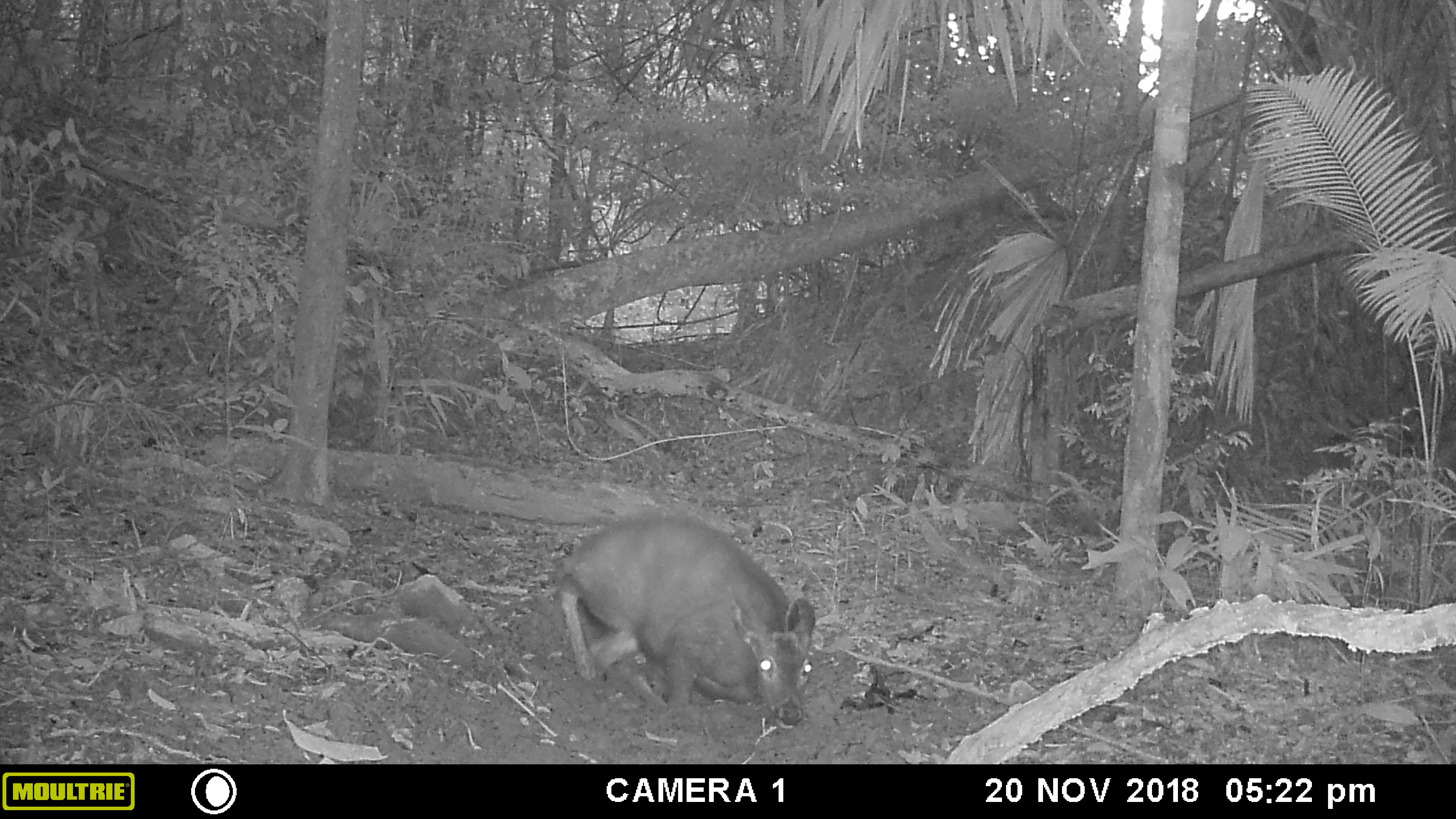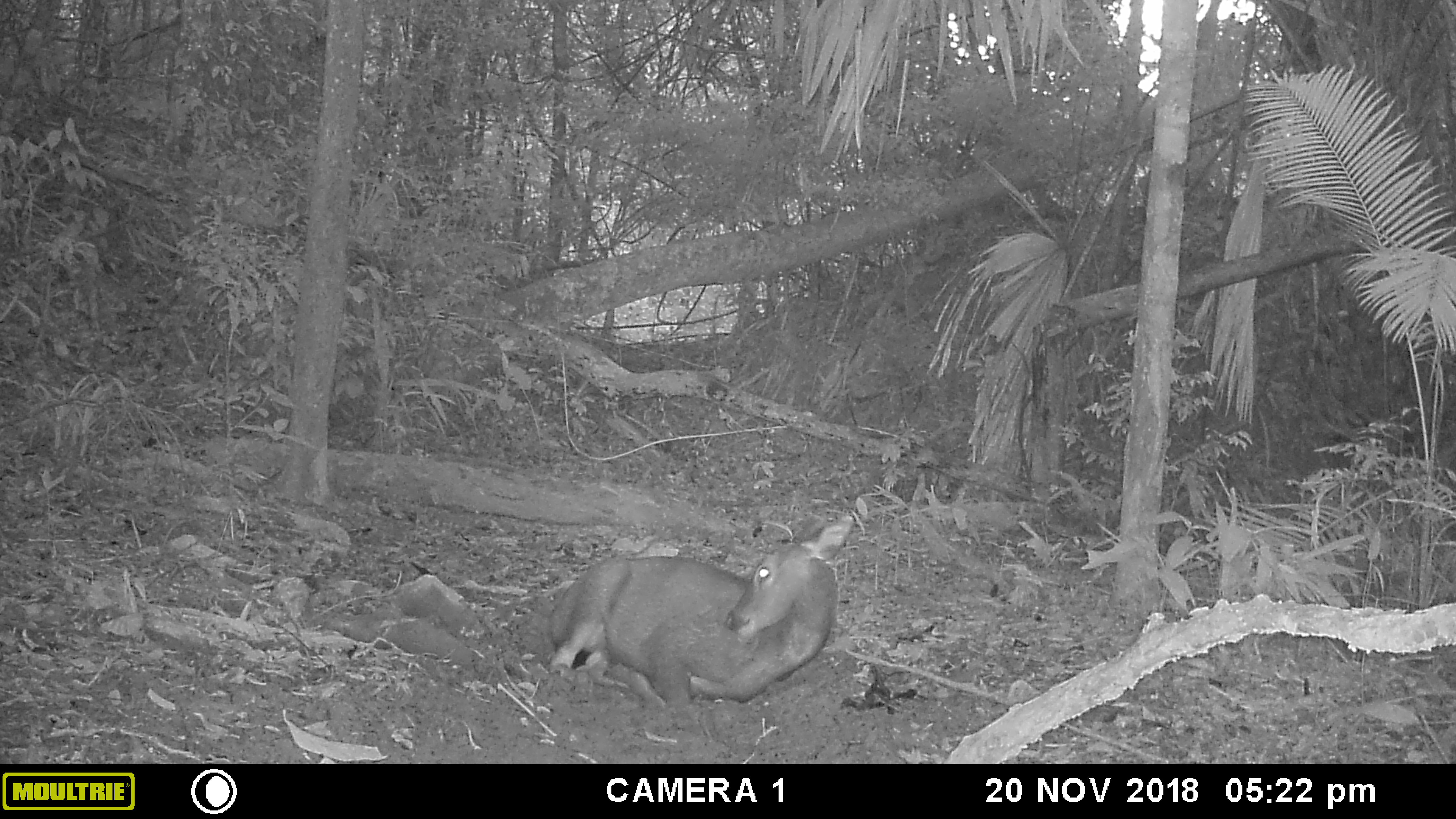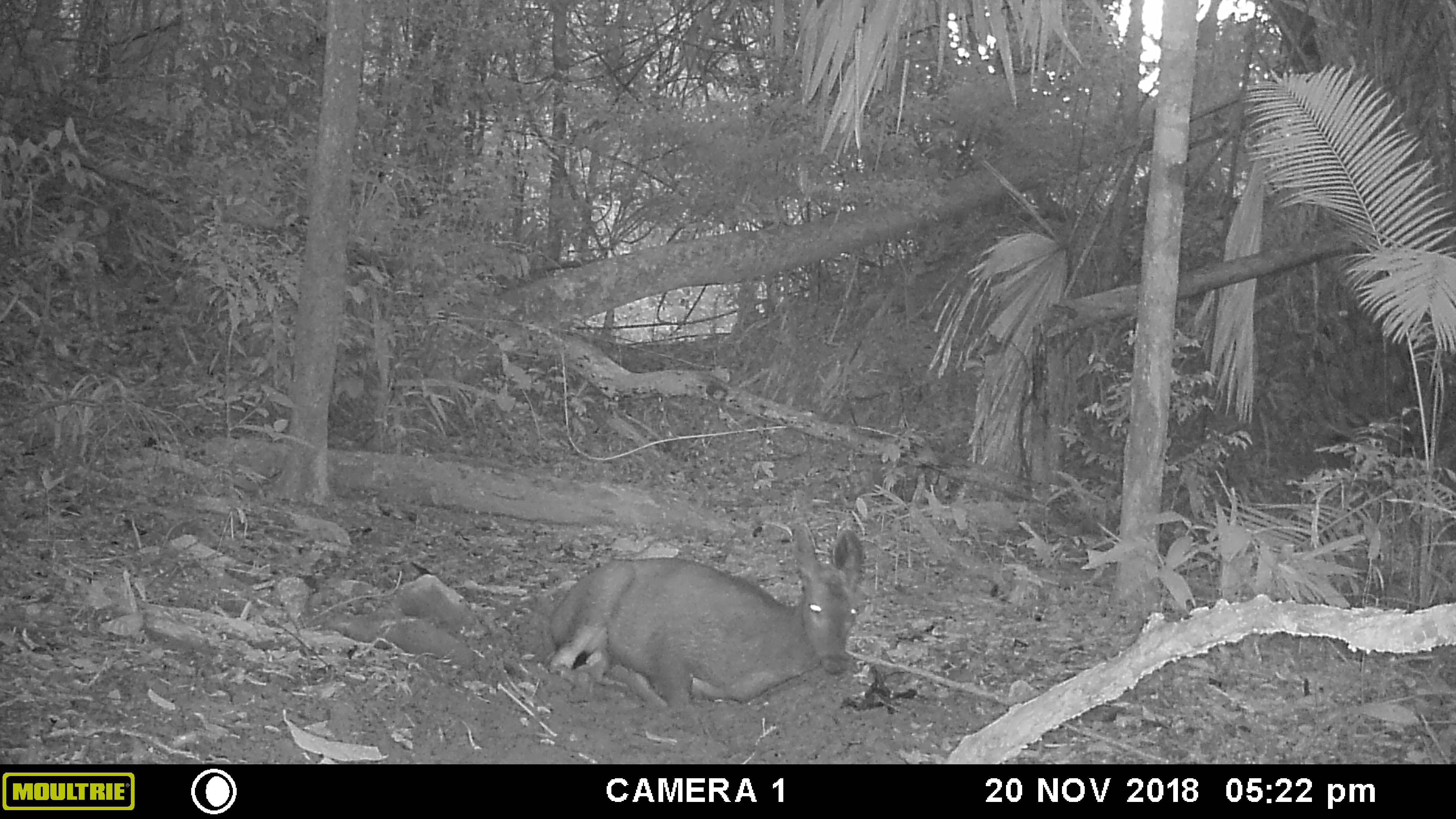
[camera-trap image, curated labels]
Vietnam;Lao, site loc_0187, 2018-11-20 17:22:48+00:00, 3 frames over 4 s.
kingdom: Animalia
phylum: Chordata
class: Mammalia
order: Artiodactyla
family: Cervidae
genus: Rusa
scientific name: Rusa unicolor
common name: sambar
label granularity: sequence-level